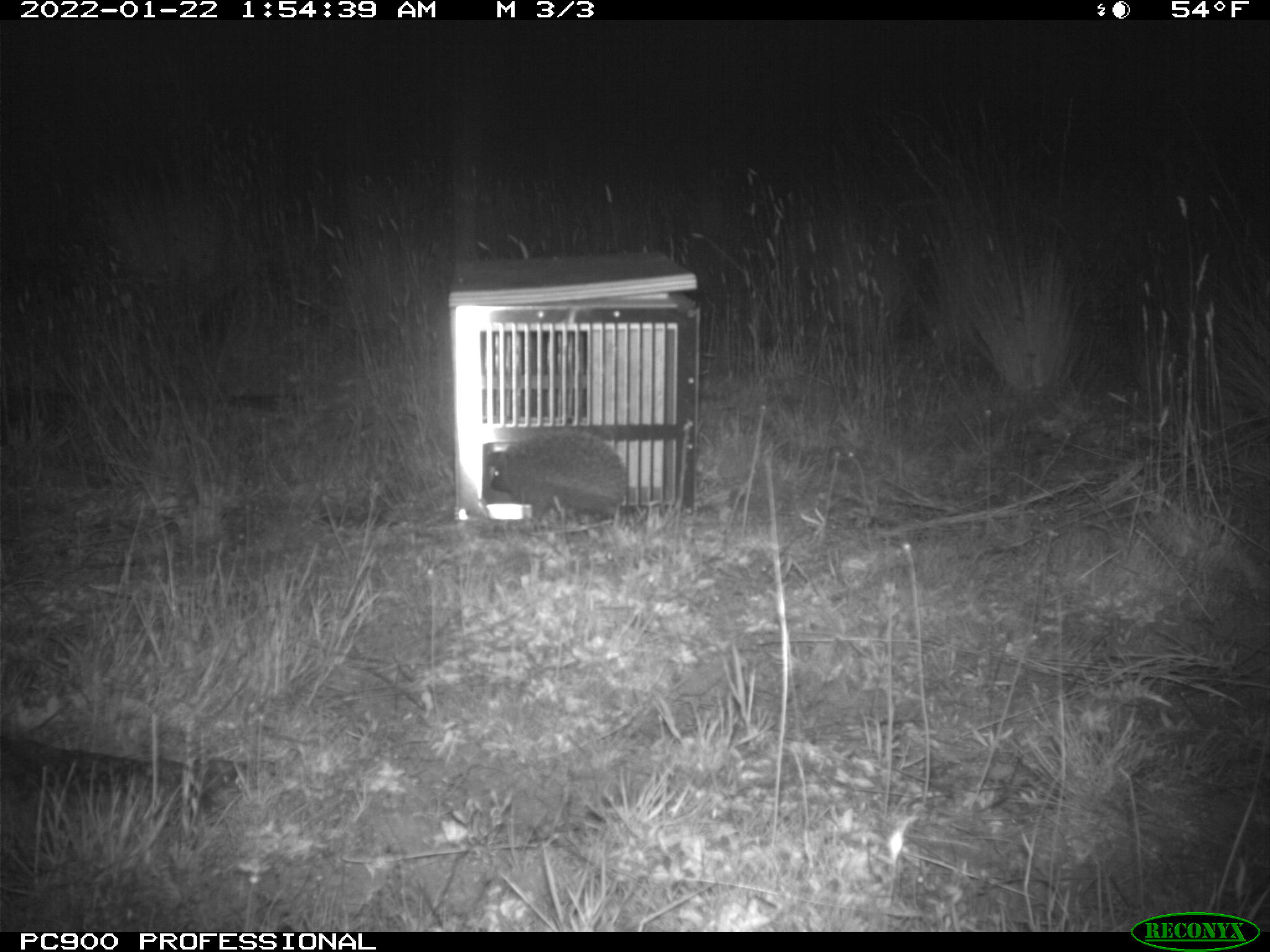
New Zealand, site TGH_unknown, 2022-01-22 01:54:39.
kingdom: Animalia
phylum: Chordata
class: Mammalia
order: Eulipotyphla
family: Erinaceidae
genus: Erinaceus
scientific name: Erinaceus europaeus europaeus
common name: european hedgehog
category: hedgehog